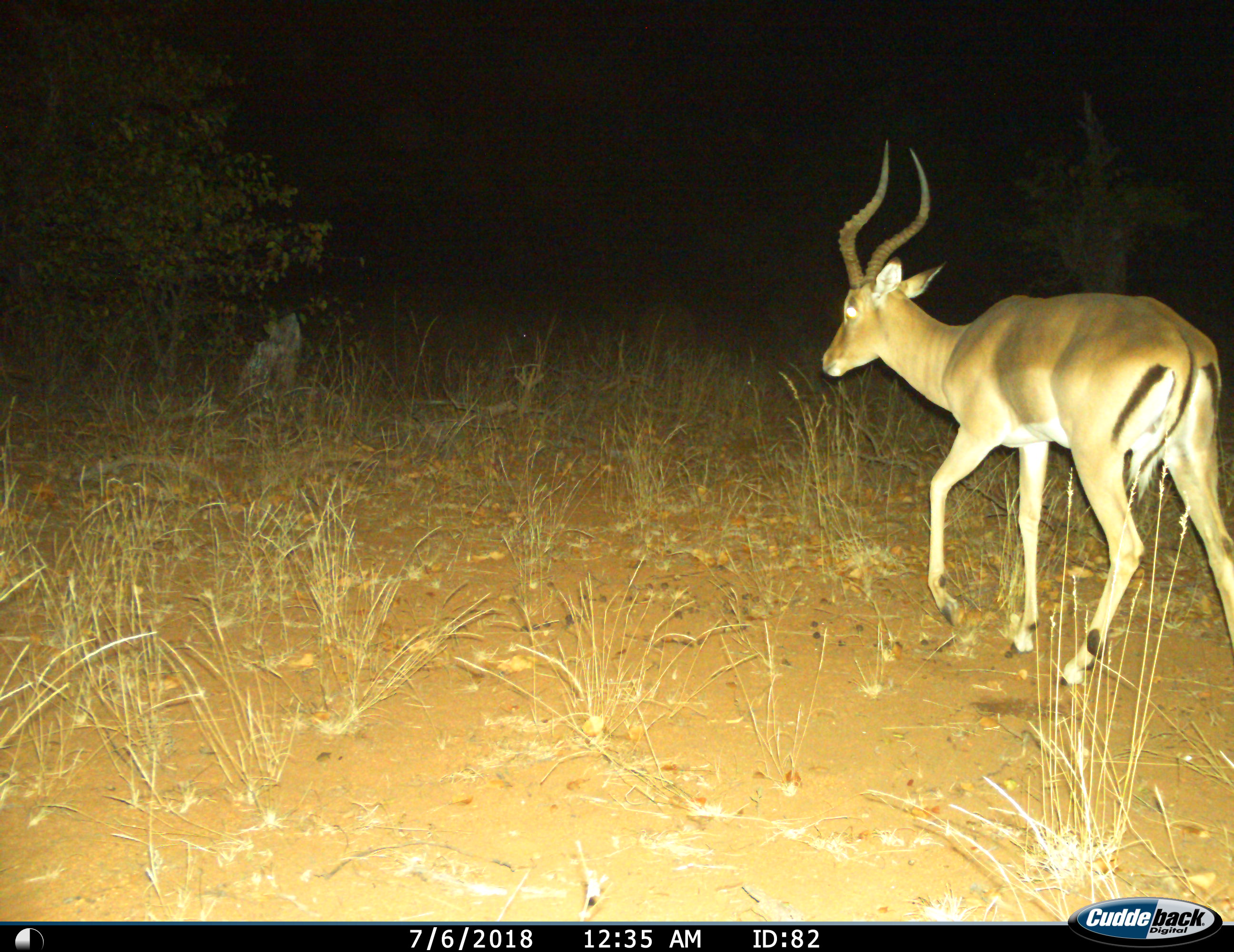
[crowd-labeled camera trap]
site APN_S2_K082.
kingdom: Animalia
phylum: Chordata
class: Mammalia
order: Artiodactyla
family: Bovidae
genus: Aepyceros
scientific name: Aepyceros melampus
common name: impala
Impala (Aepyceros melampus), count 1. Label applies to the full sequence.